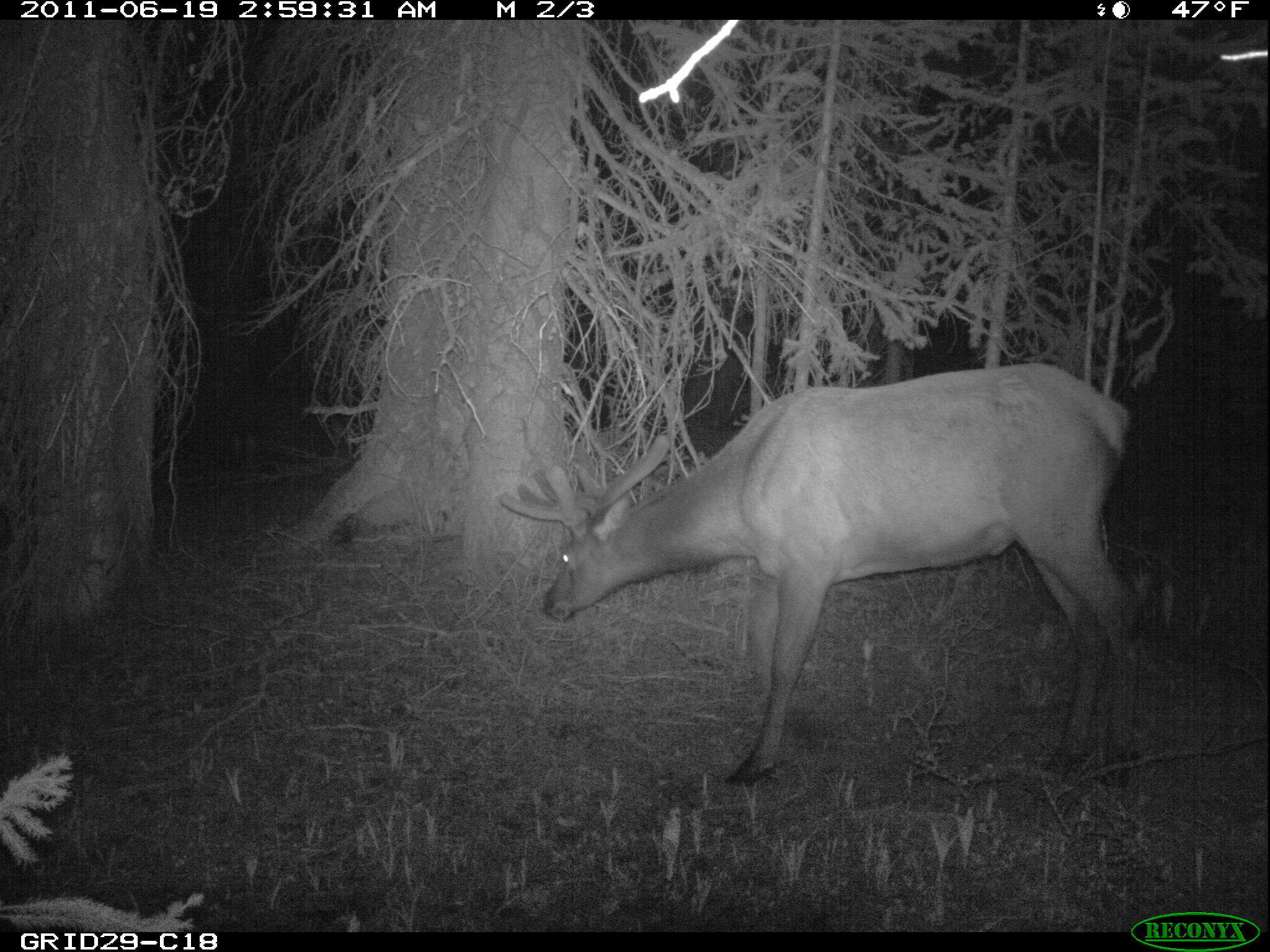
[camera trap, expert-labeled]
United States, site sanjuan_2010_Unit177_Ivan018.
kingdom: Animalia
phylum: Chordata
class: Mammalia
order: Artiodactyla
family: Cervidae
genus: Cervus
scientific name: Cervus elaphus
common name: red deer